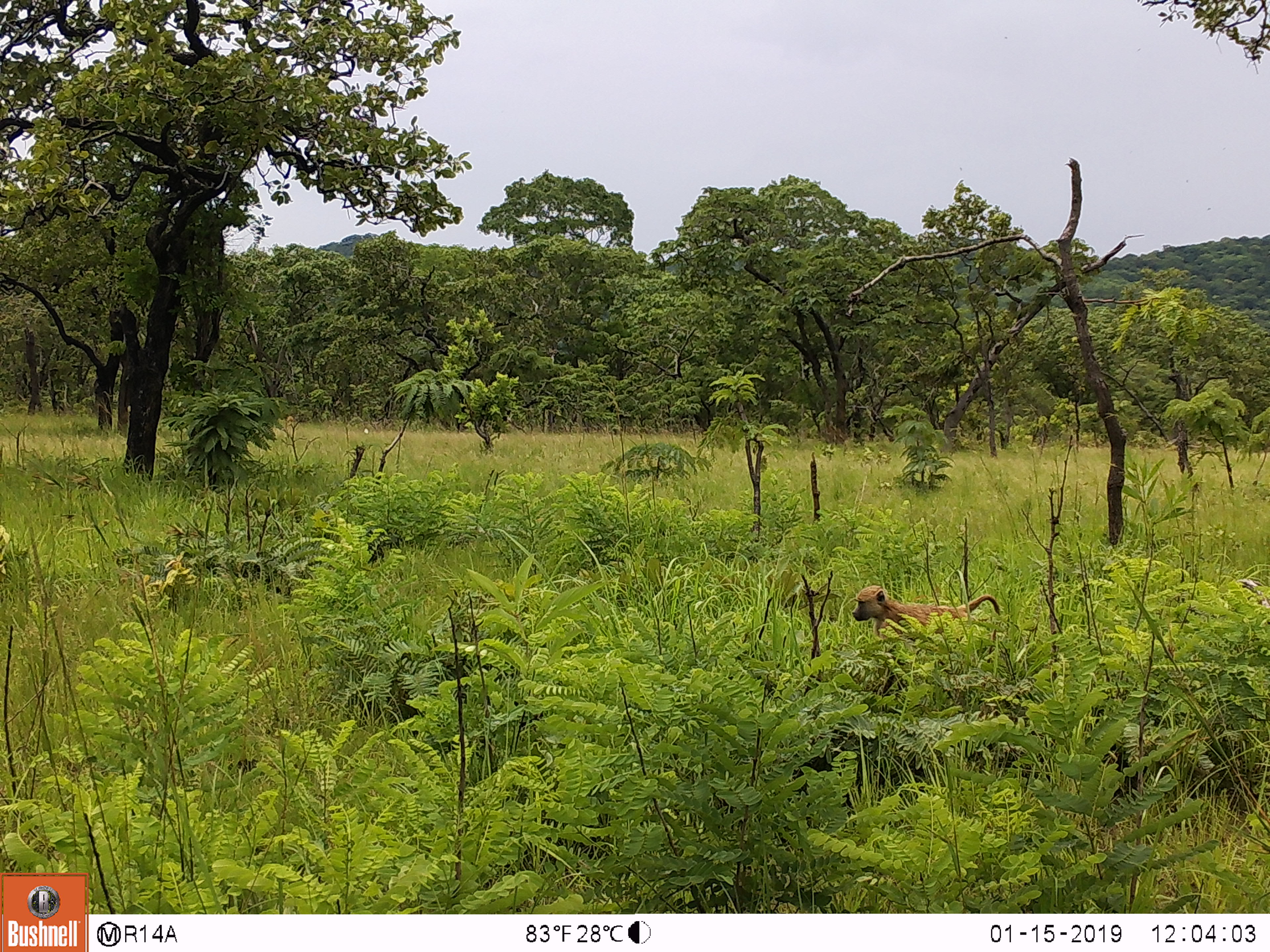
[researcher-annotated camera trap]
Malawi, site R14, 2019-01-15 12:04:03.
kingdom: Animalia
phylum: Chordata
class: Mammalia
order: Primates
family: Cercopithecidae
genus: Papio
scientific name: Papio cynocephalus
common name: yellow baboon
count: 1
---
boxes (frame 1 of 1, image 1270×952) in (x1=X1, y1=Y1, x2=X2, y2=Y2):
yellow baboon: (x1=845, y1=566, x2=1007, y2=663)